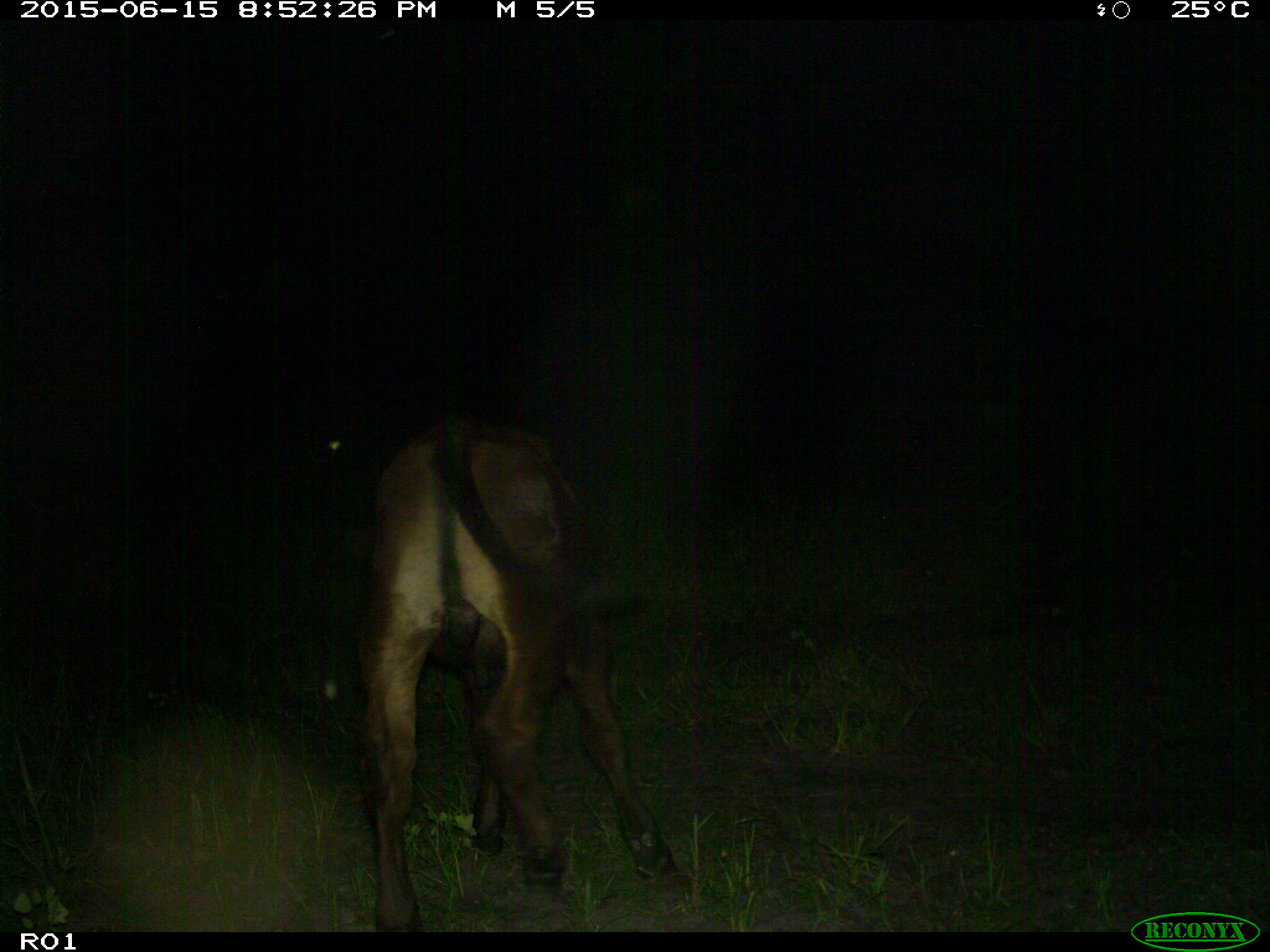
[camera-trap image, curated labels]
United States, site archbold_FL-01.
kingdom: Animalia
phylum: Chordata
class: Mammalia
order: Artiodactyla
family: Bovidae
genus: Bos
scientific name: Bos taurus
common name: domestic cow